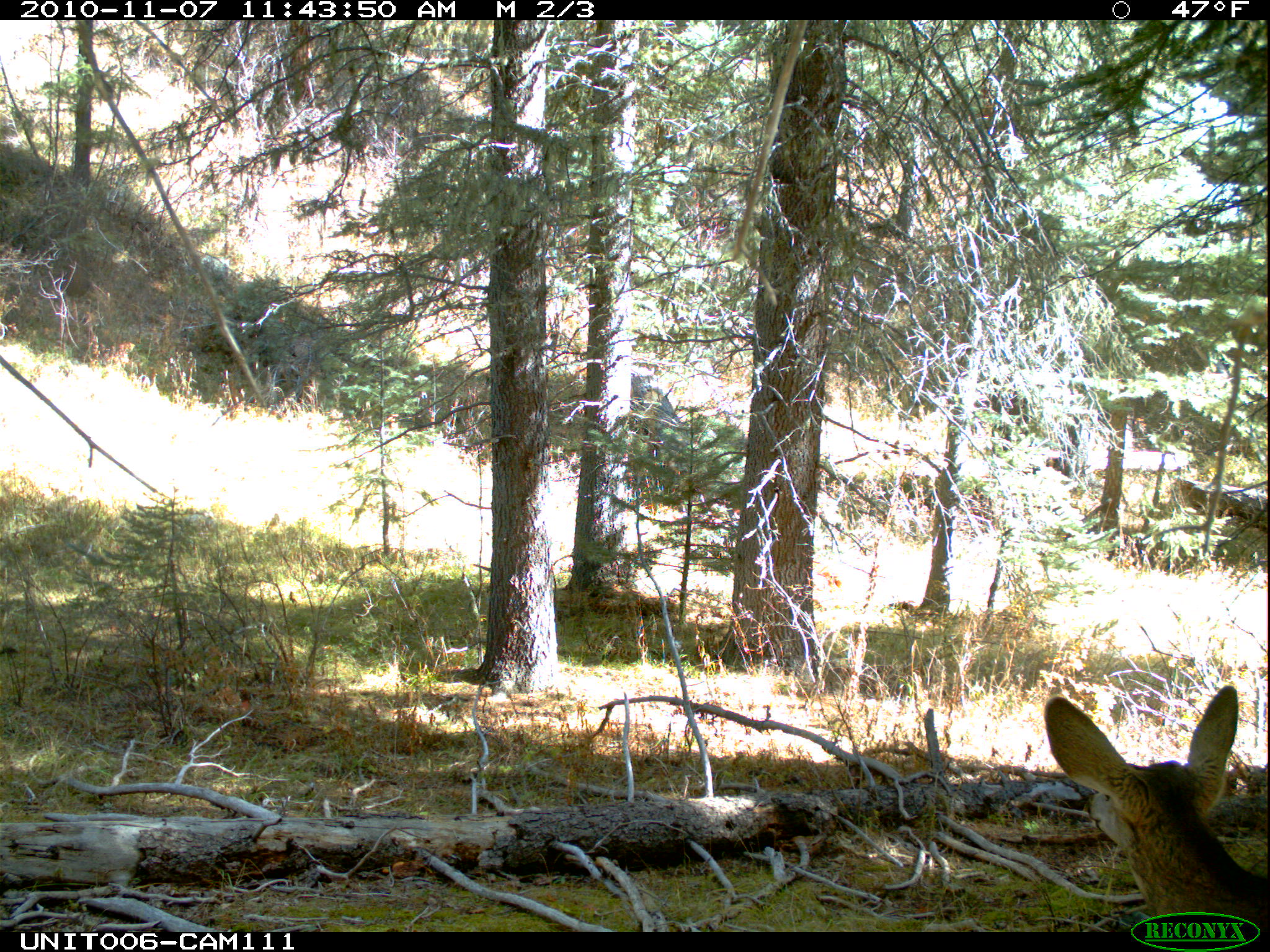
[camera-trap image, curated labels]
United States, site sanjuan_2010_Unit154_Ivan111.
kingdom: Animalia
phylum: Chordata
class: Mammalia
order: Artiodactyla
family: Cervidae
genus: Odocoileus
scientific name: Odocoileus hemionus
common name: mule deer